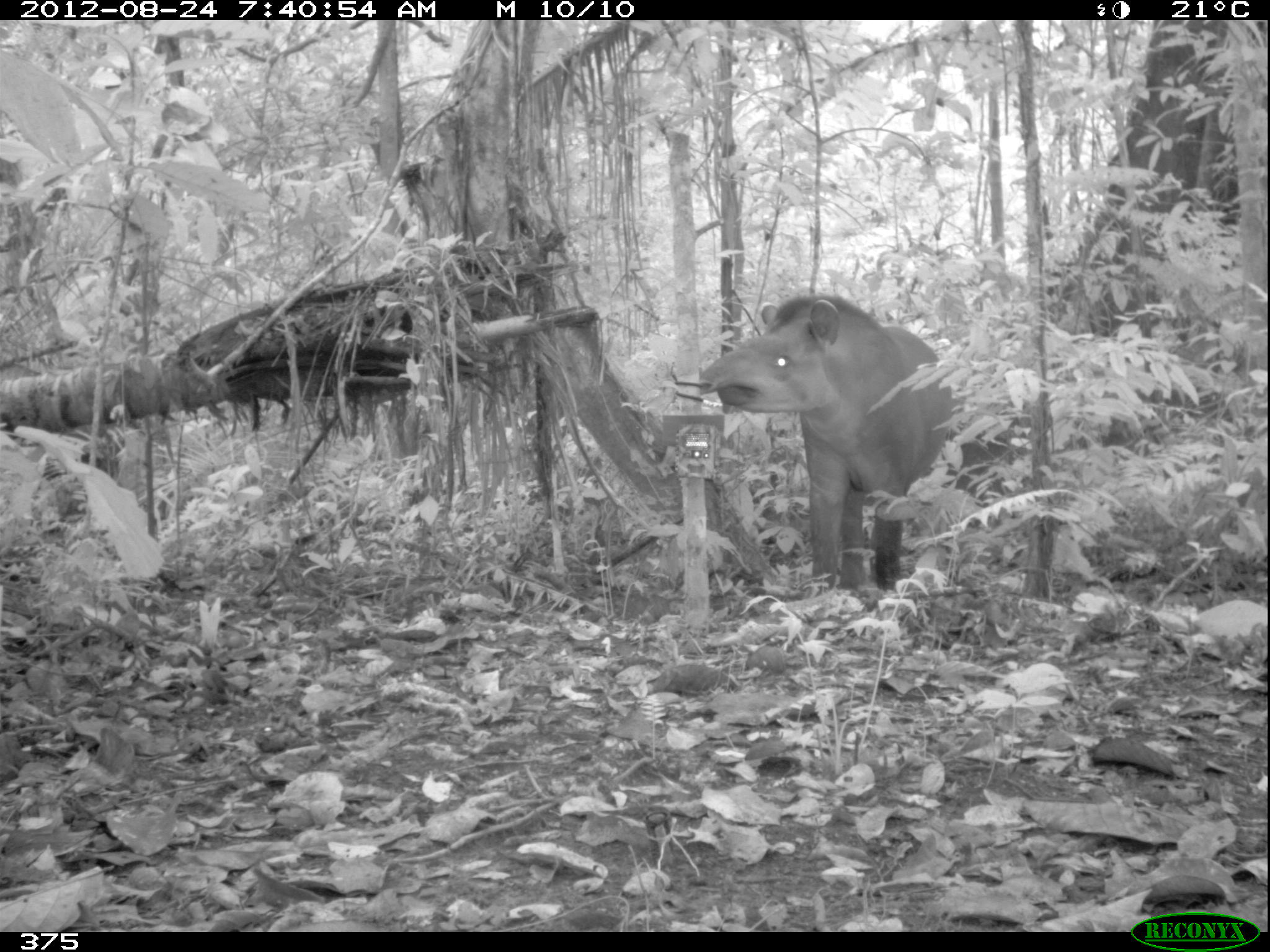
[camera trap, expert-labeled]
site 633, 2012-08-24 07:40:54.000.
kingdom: Animalia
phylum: Chordata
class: Mammalia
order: Perissodactyla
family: Tapiridae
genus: Tapirus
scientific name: Tapirus terrestris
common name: south american tapir